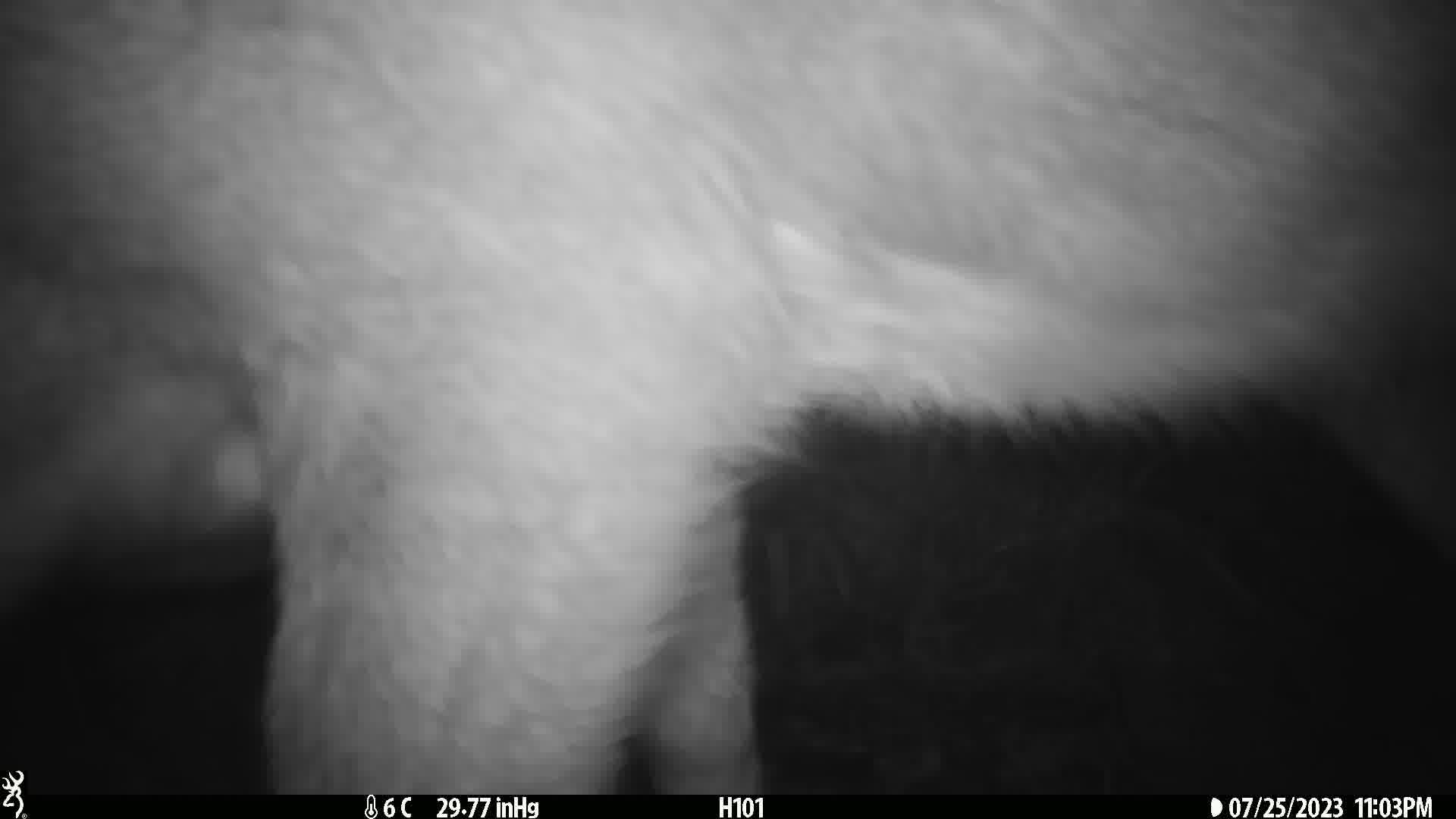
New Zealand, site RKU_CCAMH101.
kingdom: Animalia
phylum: Chordata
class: Mammalia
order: Artiodactyla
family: Cervidae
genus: Odocoileus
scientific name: Odocoileus virginianus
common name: white-tailed deer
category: white tailed deer